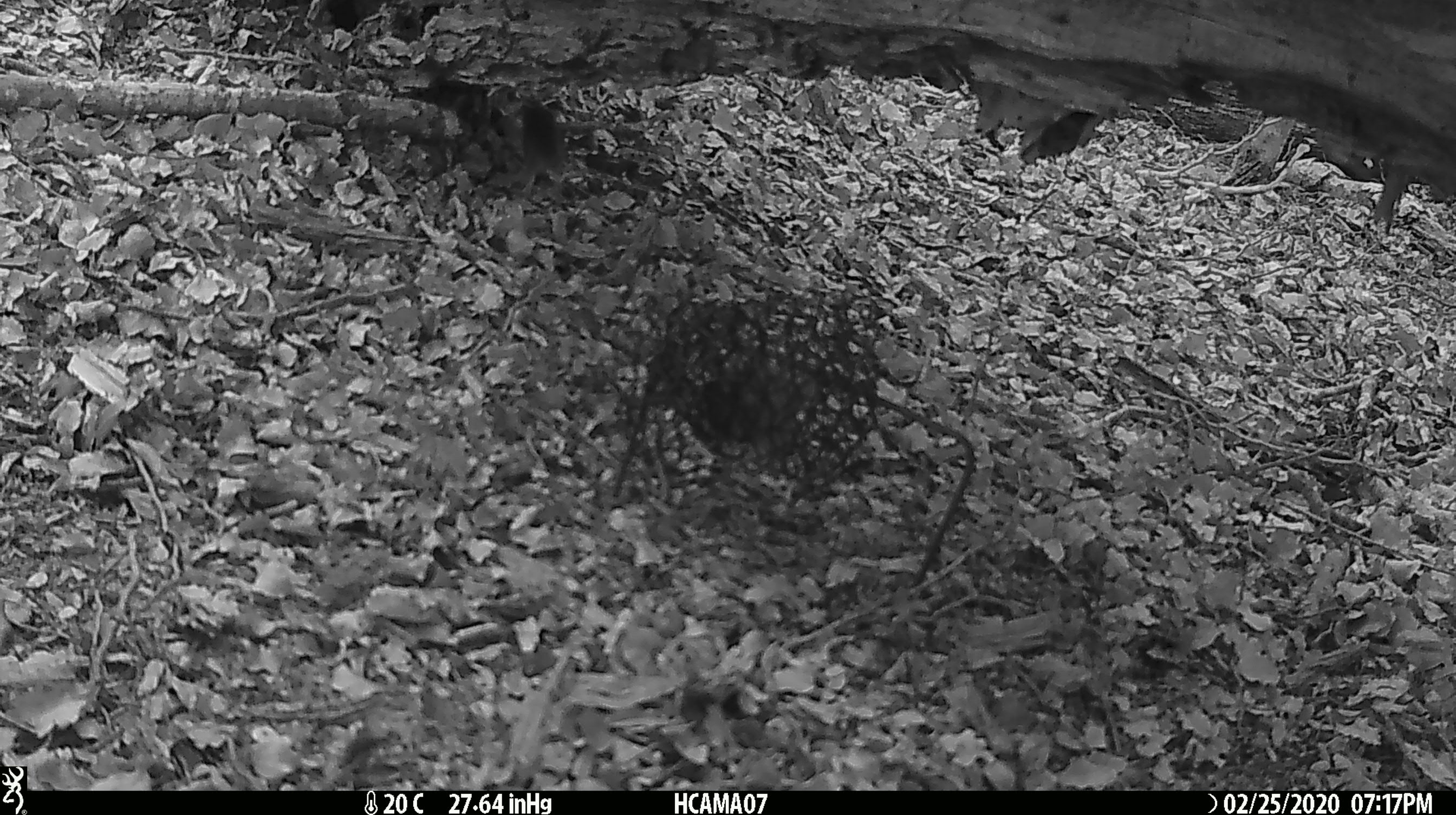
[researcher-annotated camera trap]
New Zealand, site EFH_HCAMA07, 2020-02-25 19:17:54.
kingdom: Animalia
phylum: Chordata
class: Mammalia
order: Rodentia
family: Muridae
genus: Mus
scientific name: Mus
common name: mouse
Mouse (Mus).